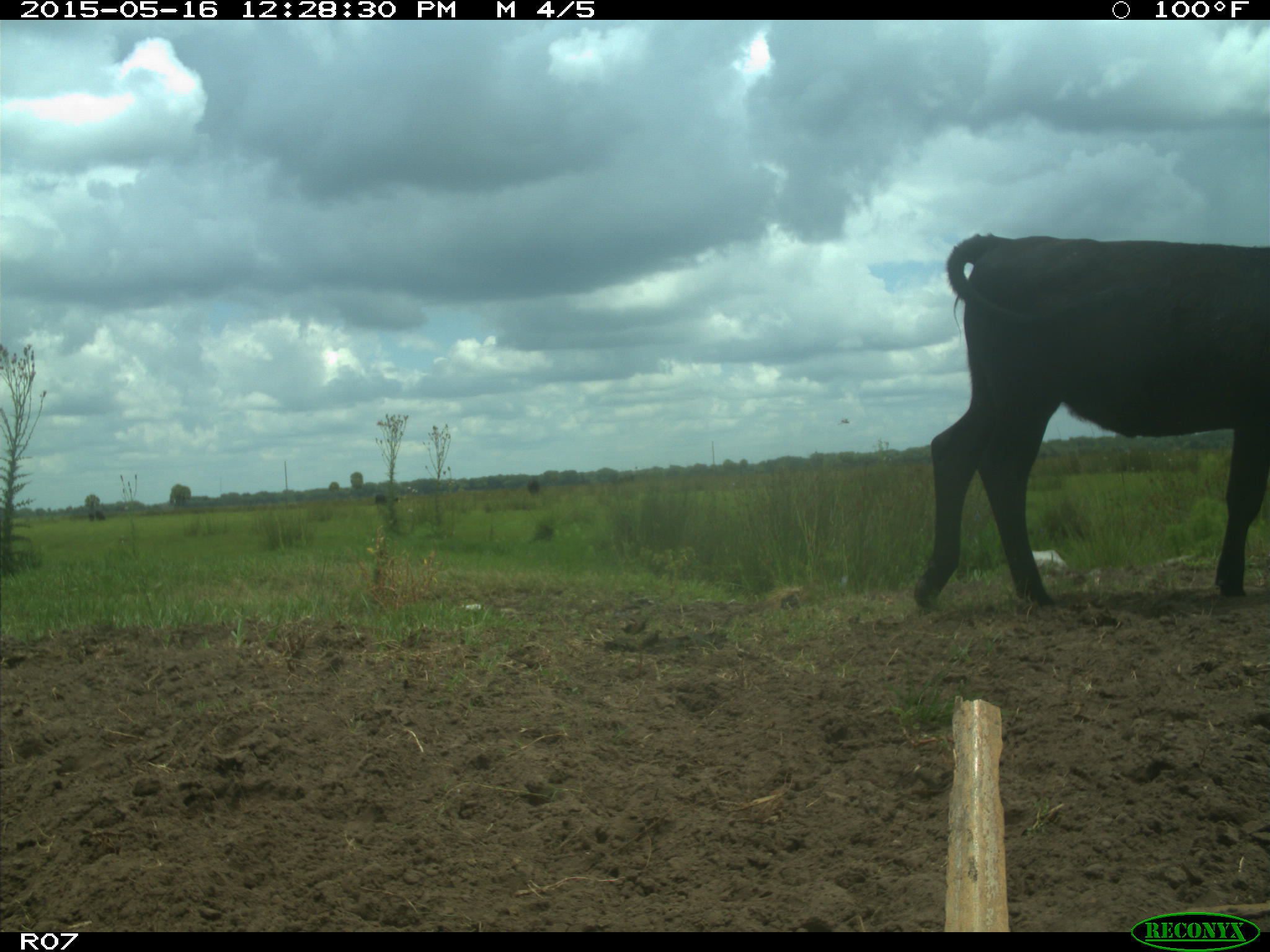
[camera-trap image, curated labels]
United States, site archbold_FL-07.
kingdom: Animalia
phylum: Chordata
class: Mammalia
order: Artiodactyla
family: Bovidae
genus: Bos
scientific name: Bos taurus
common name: domestic cow